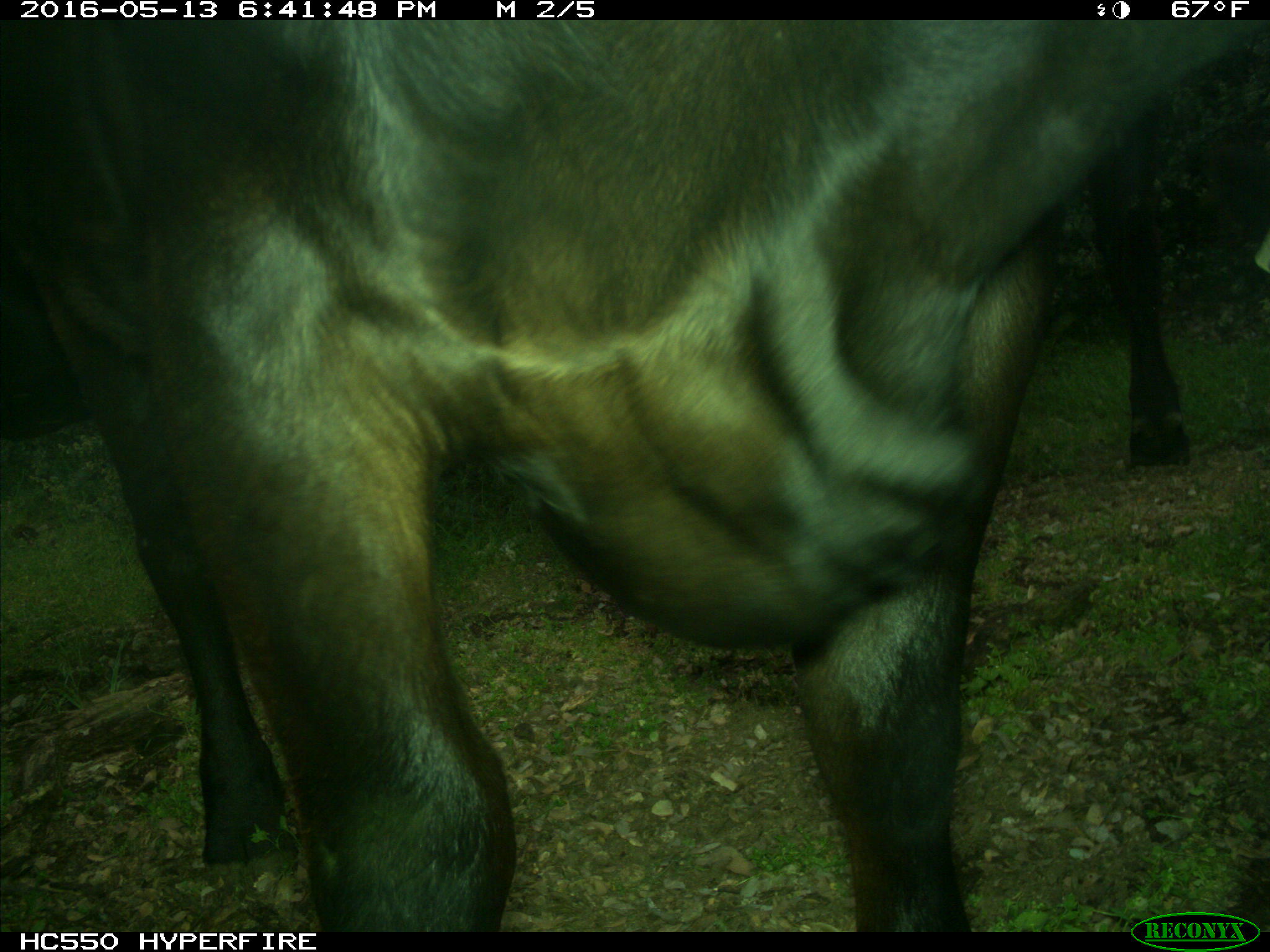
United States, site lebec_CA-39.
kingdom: Animalia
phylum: Chordata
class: Mammalia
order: Artiodactyla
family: Bovidae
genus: Bos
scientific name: Bos taurus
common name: domestic cow